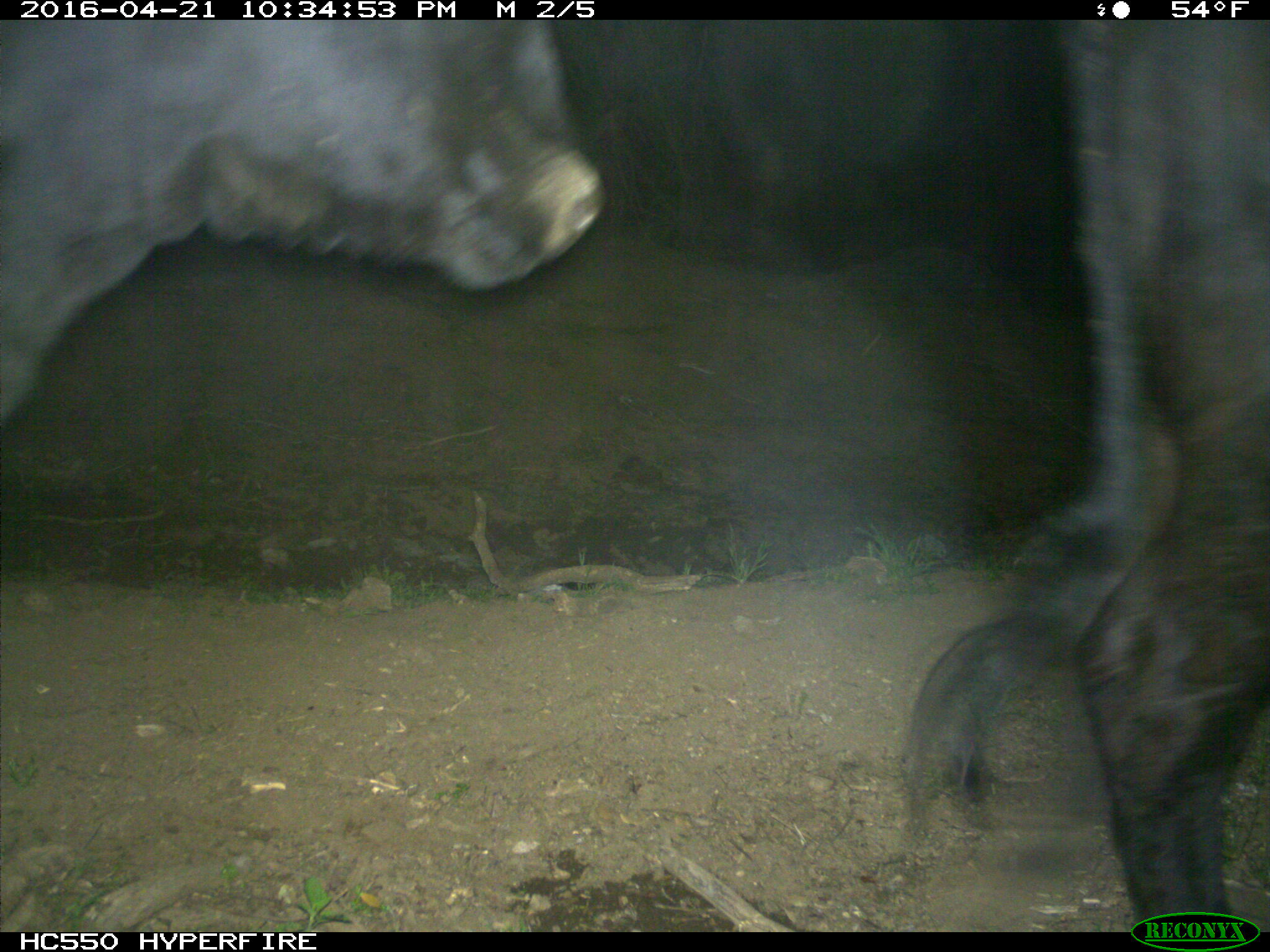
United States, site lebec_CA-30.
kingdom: Animalia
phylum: Chordata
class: Mammalia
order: Artiodactyla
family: Bovidae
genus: Bos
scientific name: Bos taurus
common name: domestic cow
Bos taurus (domestic cow).